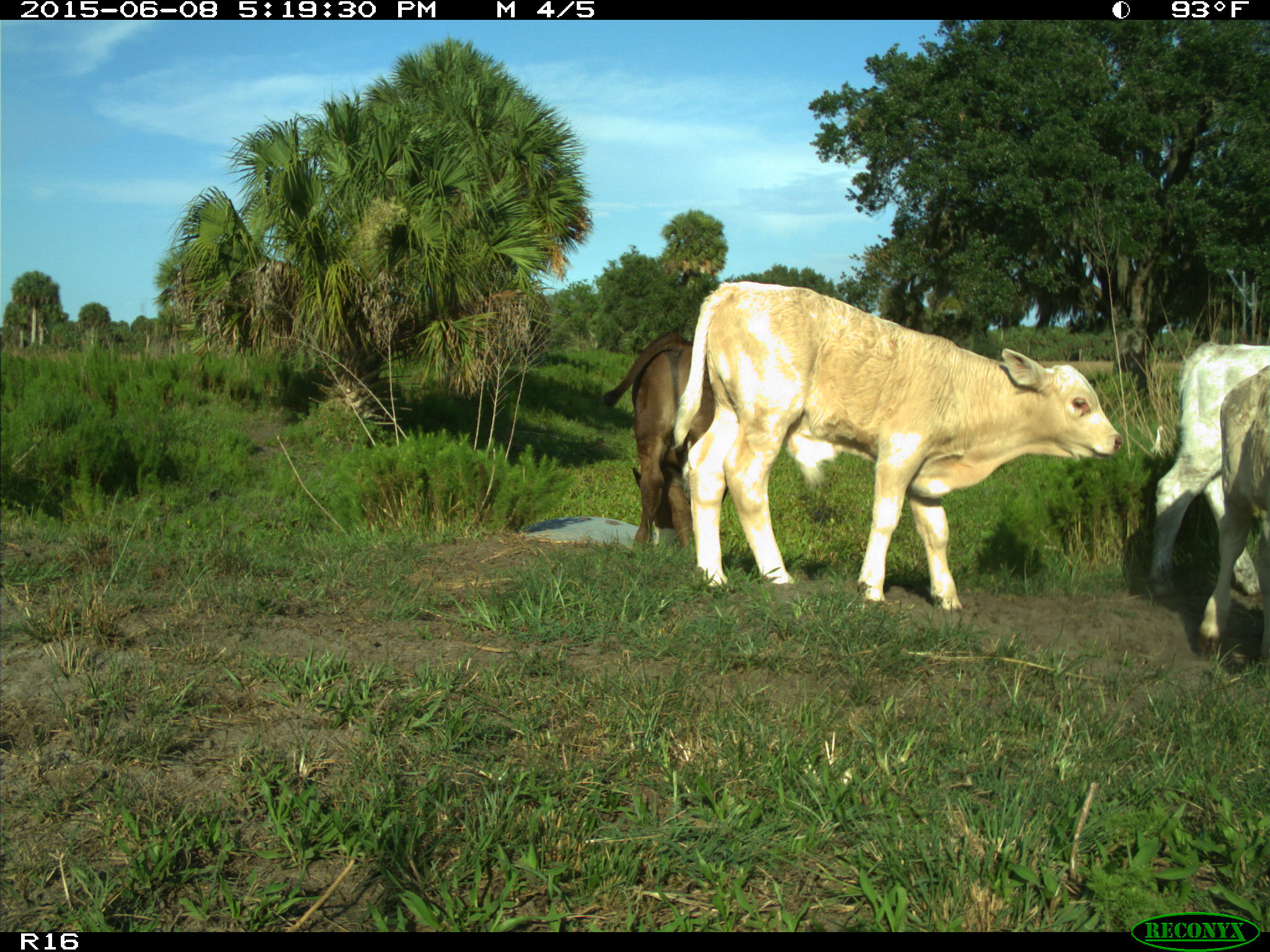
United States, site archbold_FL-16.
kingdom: Animalia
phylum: Chordata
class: Mammalia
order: Artiodactyla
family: Bovidae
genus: Bos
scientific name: Bos taurus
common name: domestic cow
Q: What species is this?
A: Bos taurus (domestic cow).